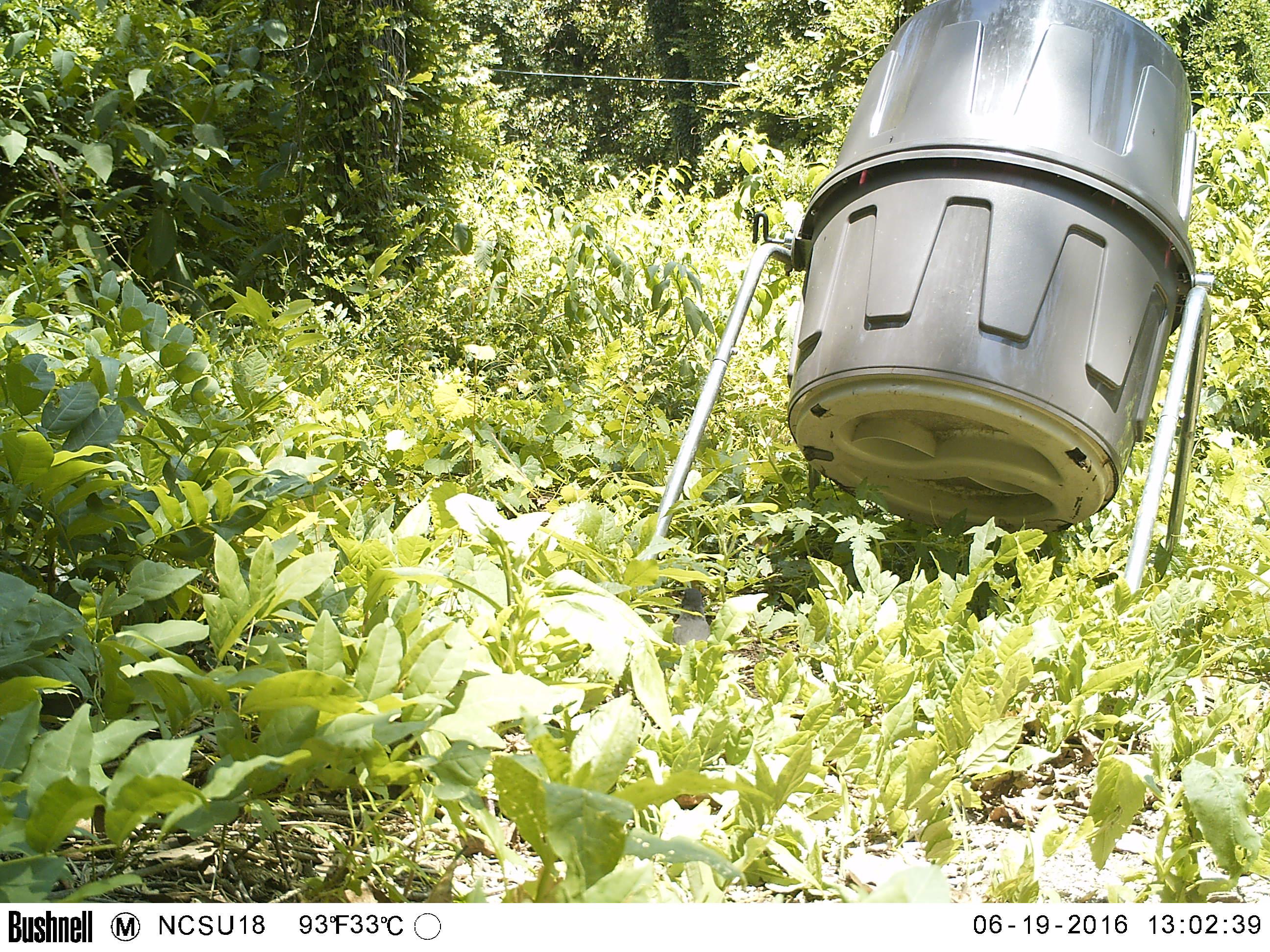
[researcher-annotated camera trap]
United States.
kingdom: Animalia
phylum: Chordata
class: Aves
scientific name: Aves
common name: bird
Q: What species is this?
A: Bird (Aves).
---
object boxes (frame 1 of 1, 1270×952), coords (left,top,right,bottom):
Bird: (608,577,712,698)